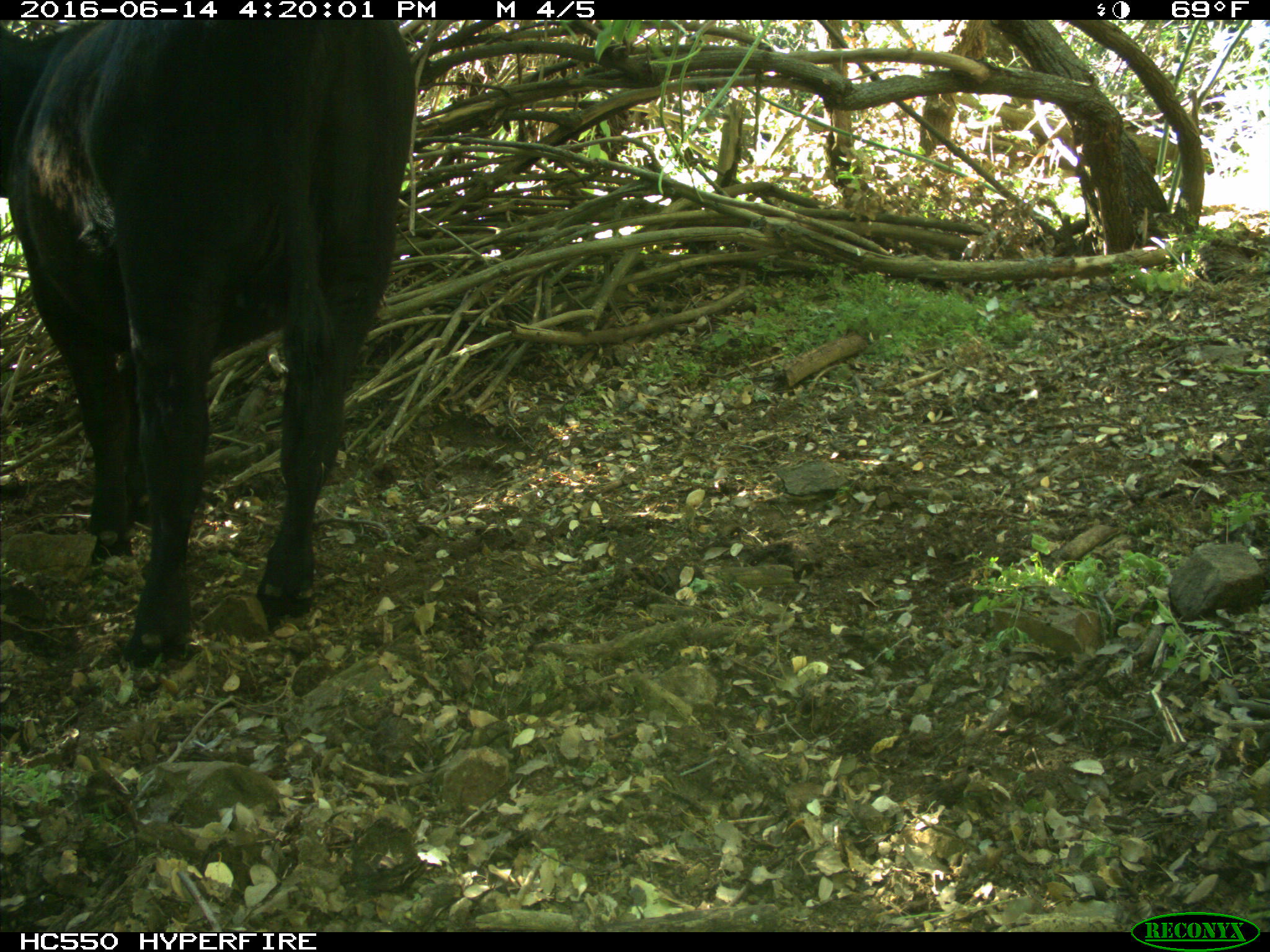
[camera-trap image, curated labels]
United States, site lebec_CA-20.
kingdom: Animalia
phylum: Chordata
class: Mammalia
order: Artiodactyla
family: Bovidae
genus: Bos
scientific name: Bos taurus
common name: domestic cow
Bos taurus (domestic cow).